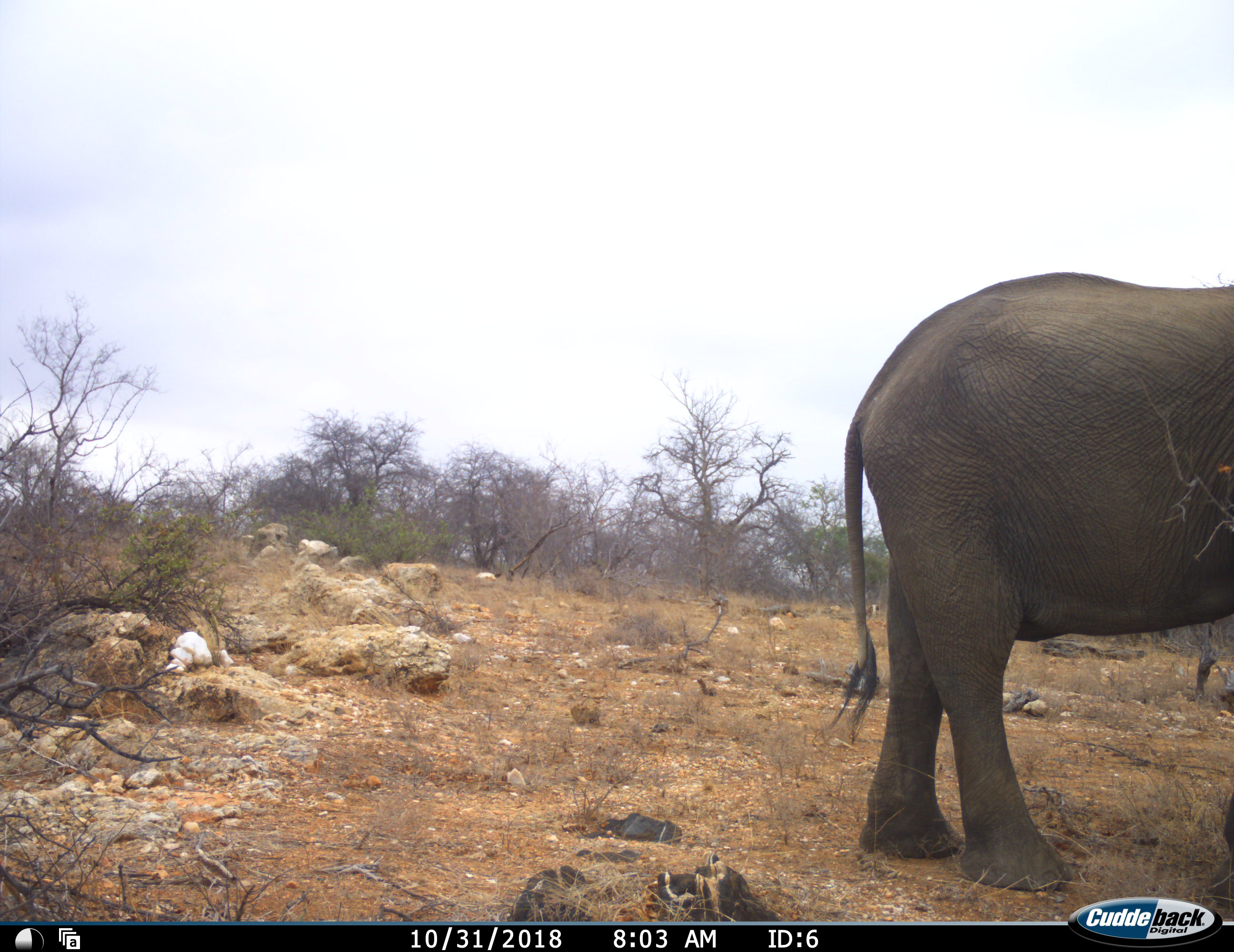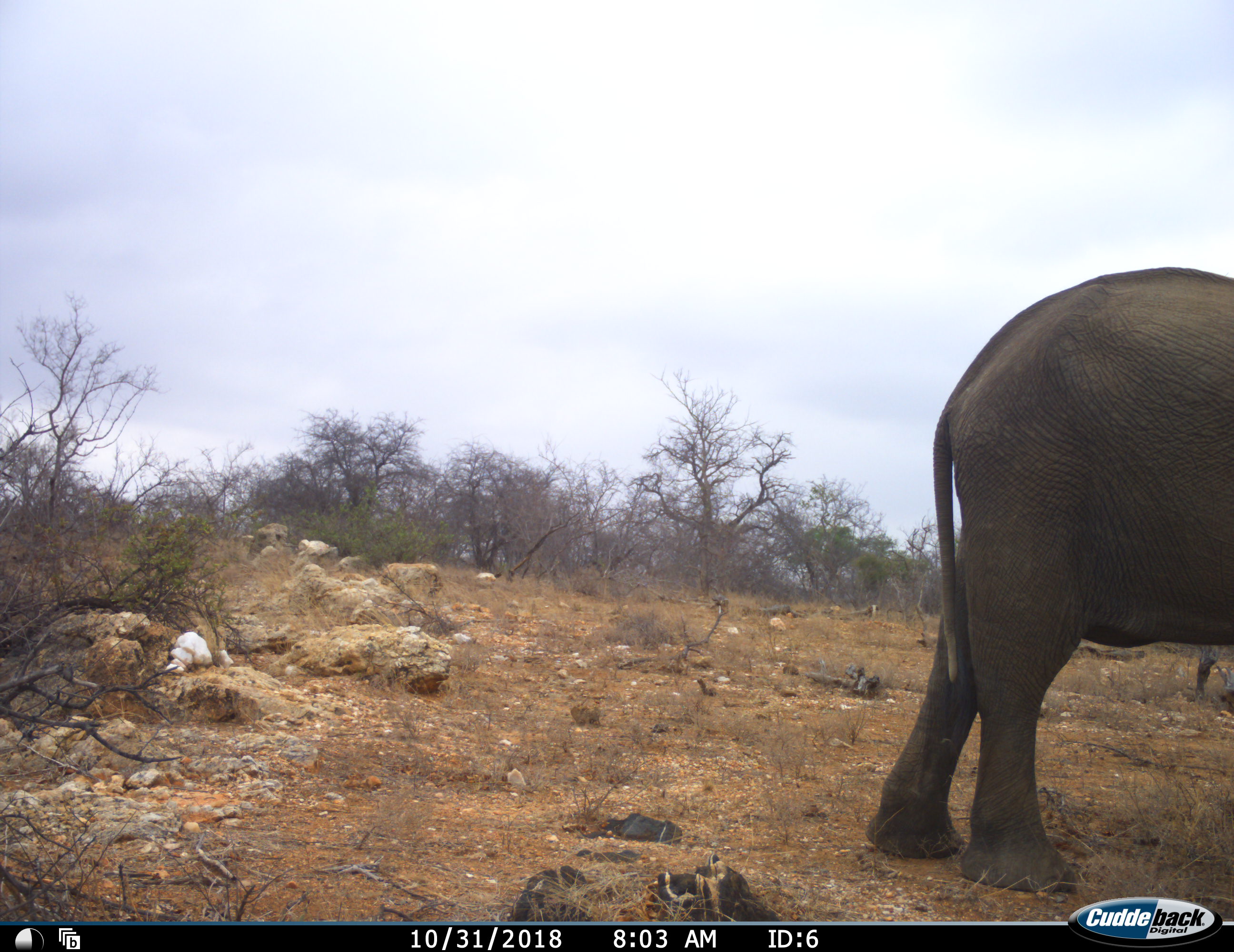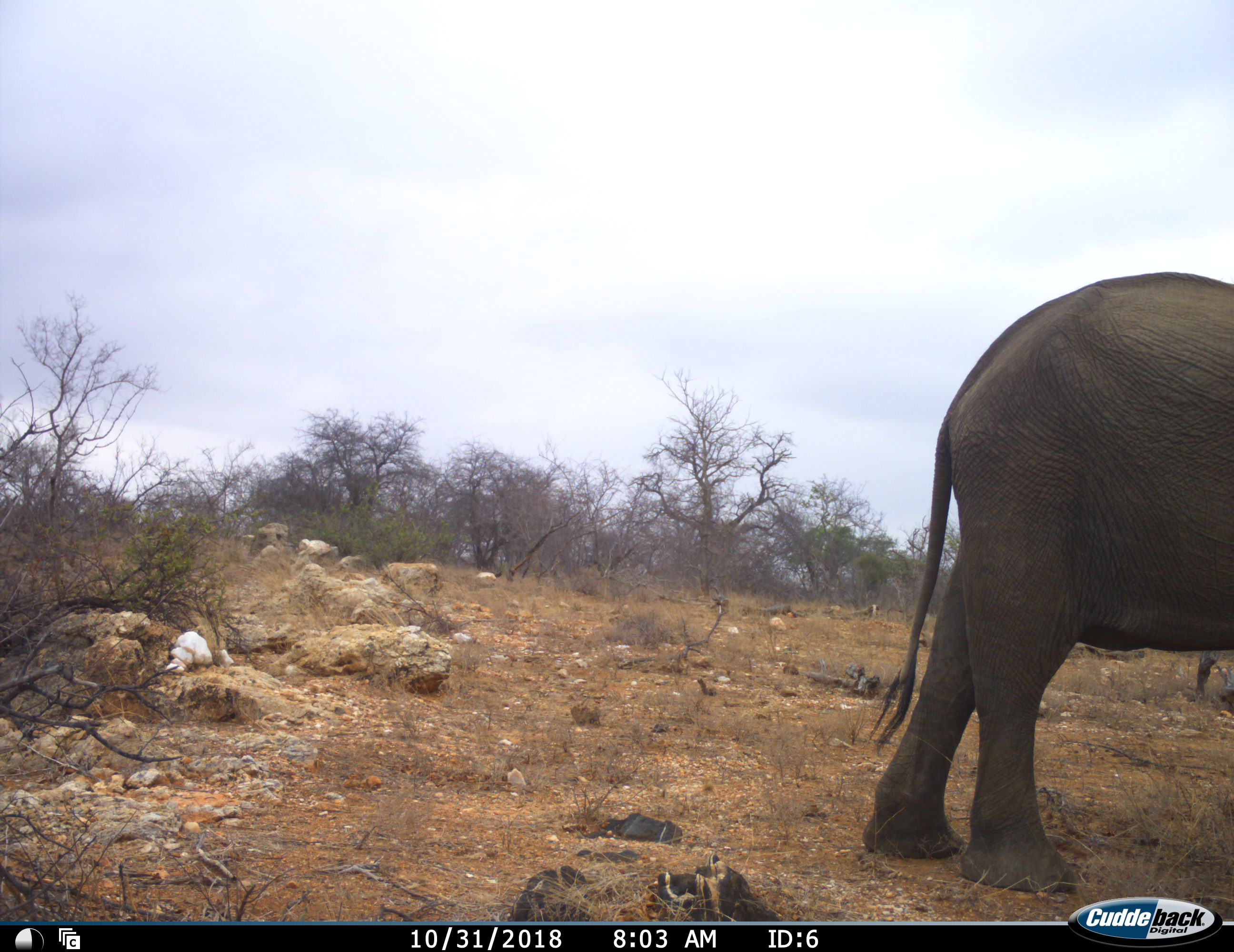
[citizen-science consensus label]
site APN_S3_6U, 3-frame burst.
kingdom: Animalia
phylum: Chordata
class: Mammalia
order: Proboscidea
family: Elephantidae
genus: Loxodonta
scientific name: Loxodonta africana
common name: african bush elephant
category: elephant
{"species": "elephant (african bush elephant) (Loxodonta africana)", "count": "1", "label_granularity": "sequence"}